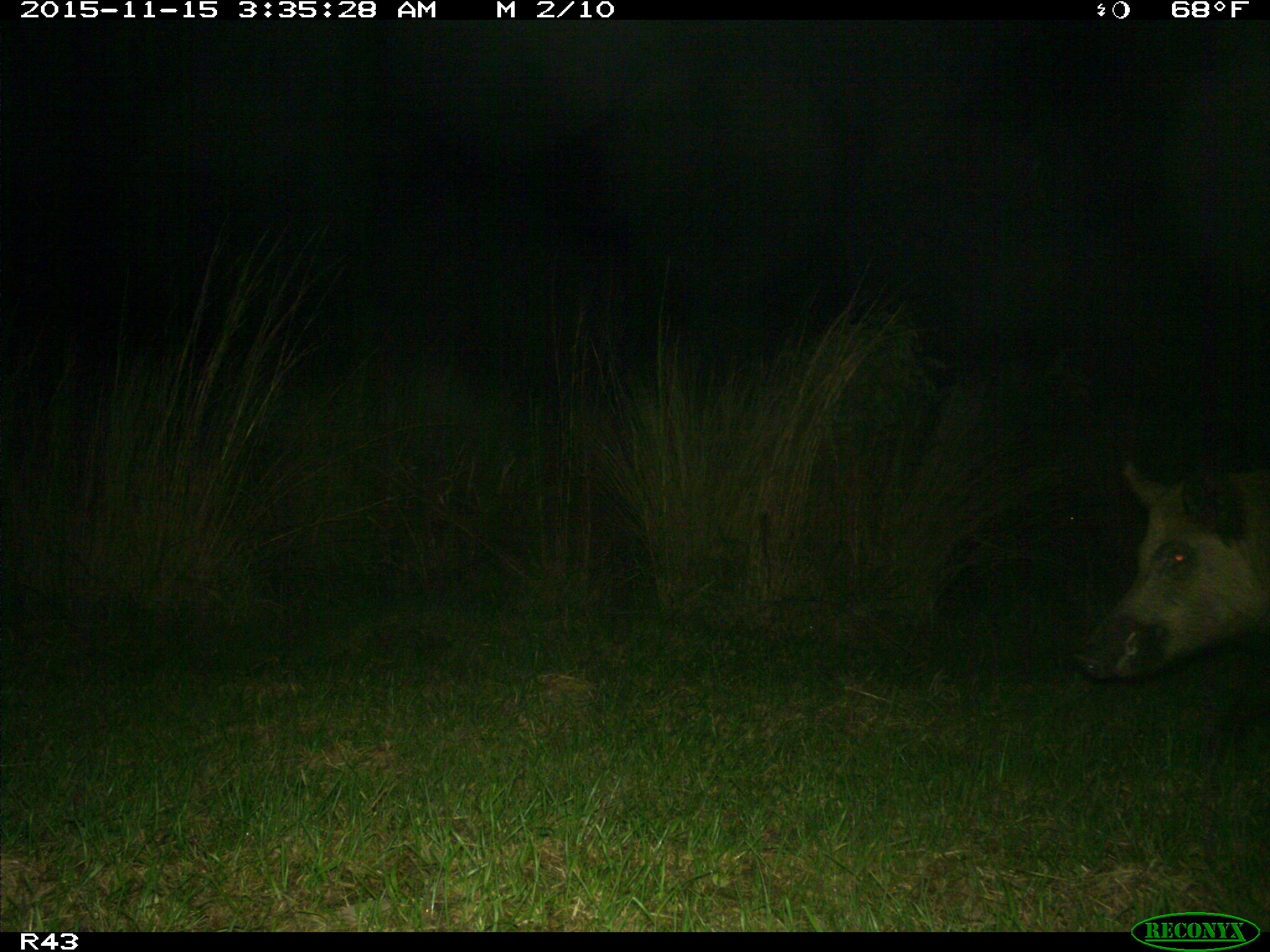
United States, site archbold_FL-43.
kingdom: Animalia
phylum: Chordata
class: Mammalia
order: Artiodactyla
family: Suidae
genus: Sus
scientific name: Sus scrofa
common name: wild boar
Sus scrofa (wild boar).